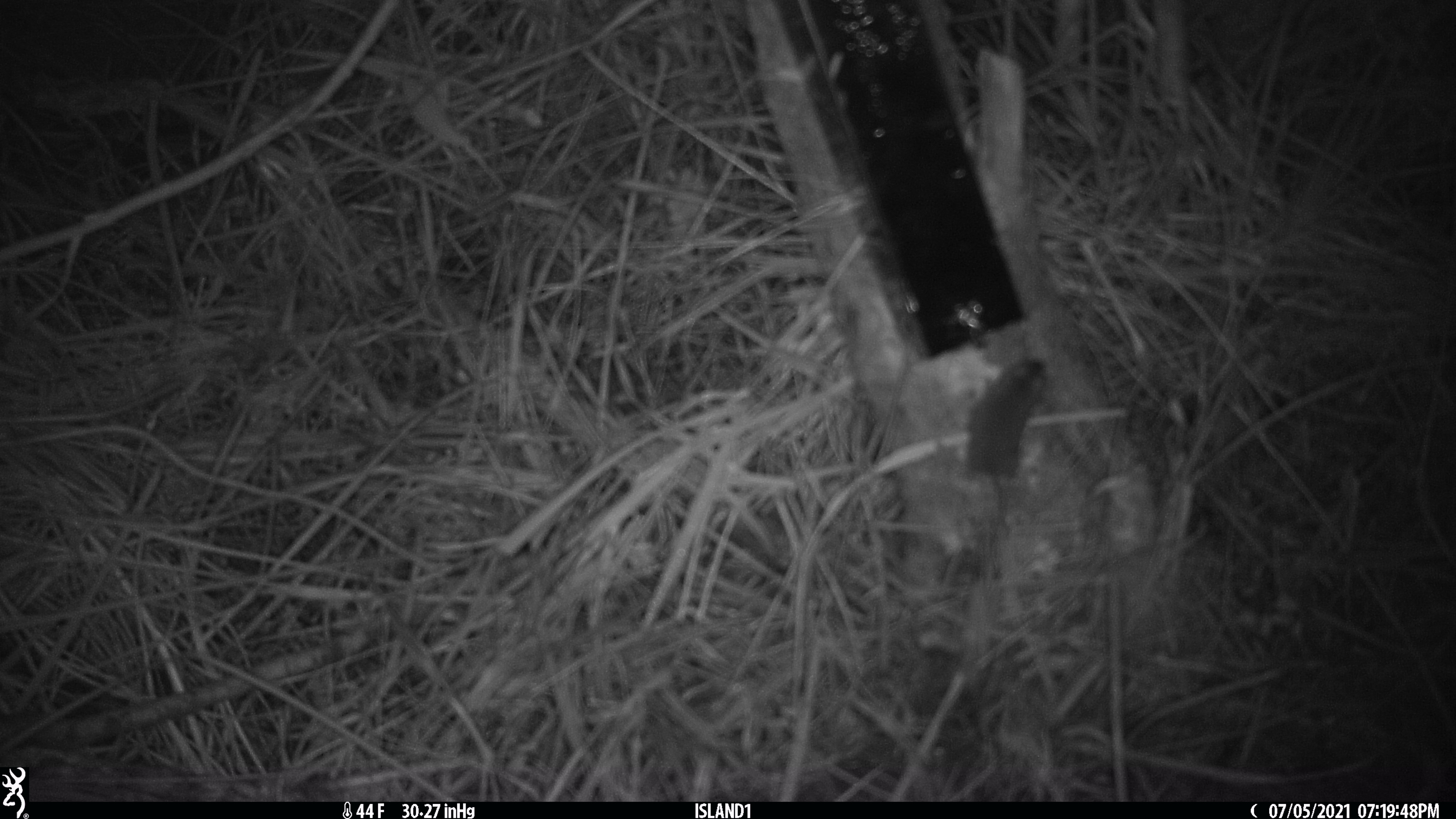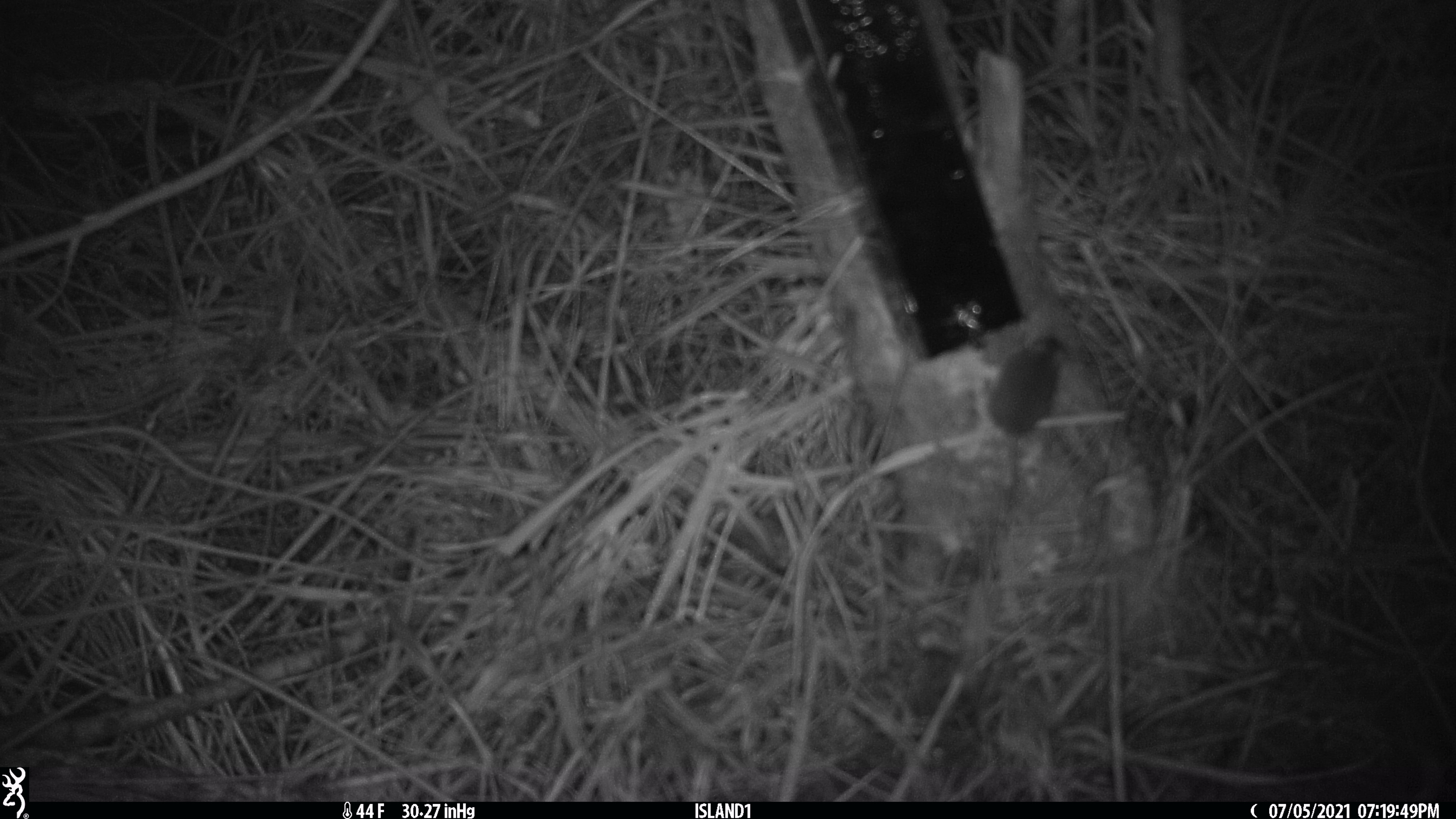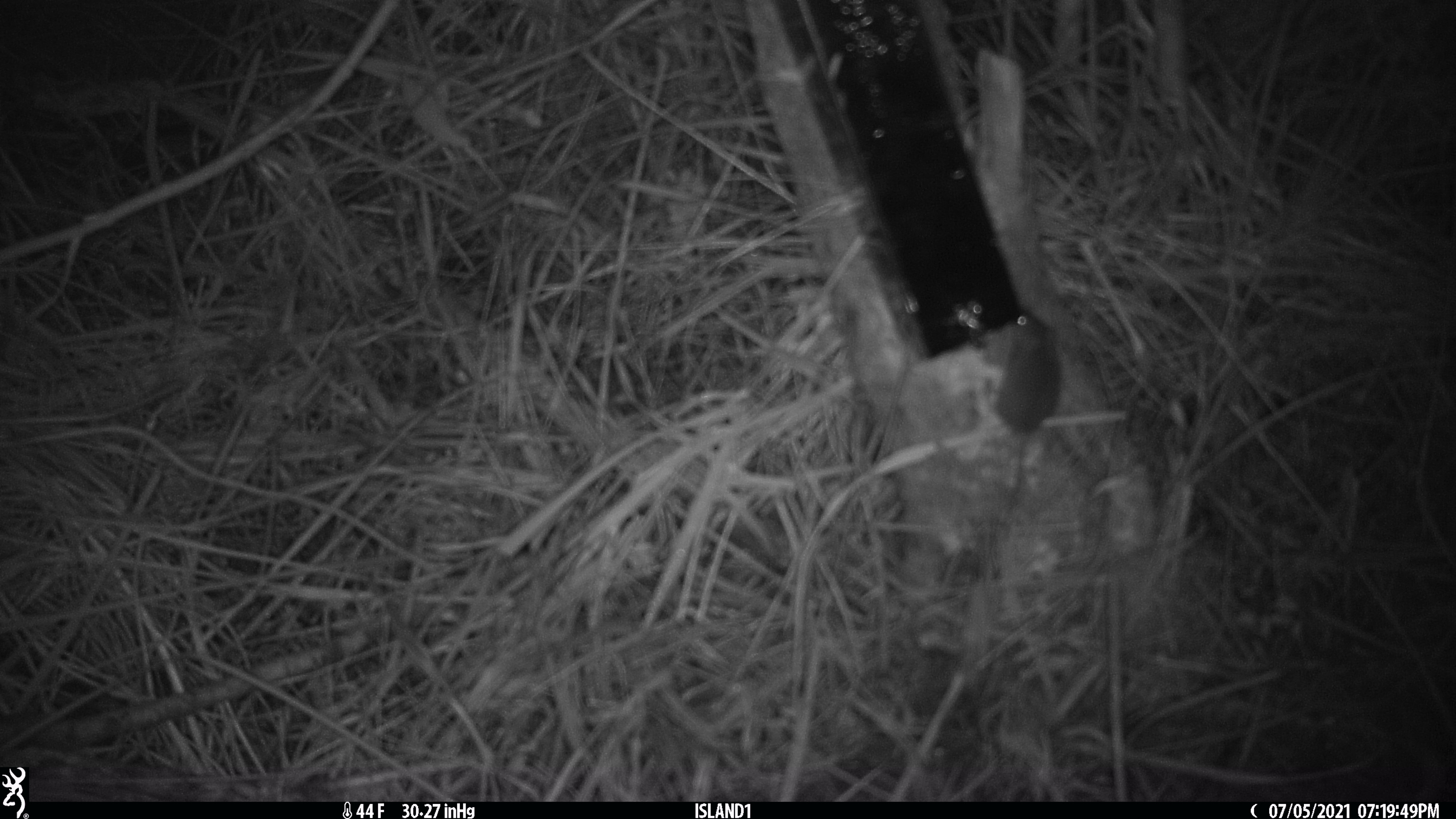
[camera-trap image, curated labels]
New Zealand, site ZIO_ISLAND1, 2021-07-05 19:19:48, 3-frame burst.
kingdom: Animalia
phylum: Chordata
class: Mammalia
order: Rodentia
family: Muridae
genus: Mus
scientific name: Mus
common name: mouse